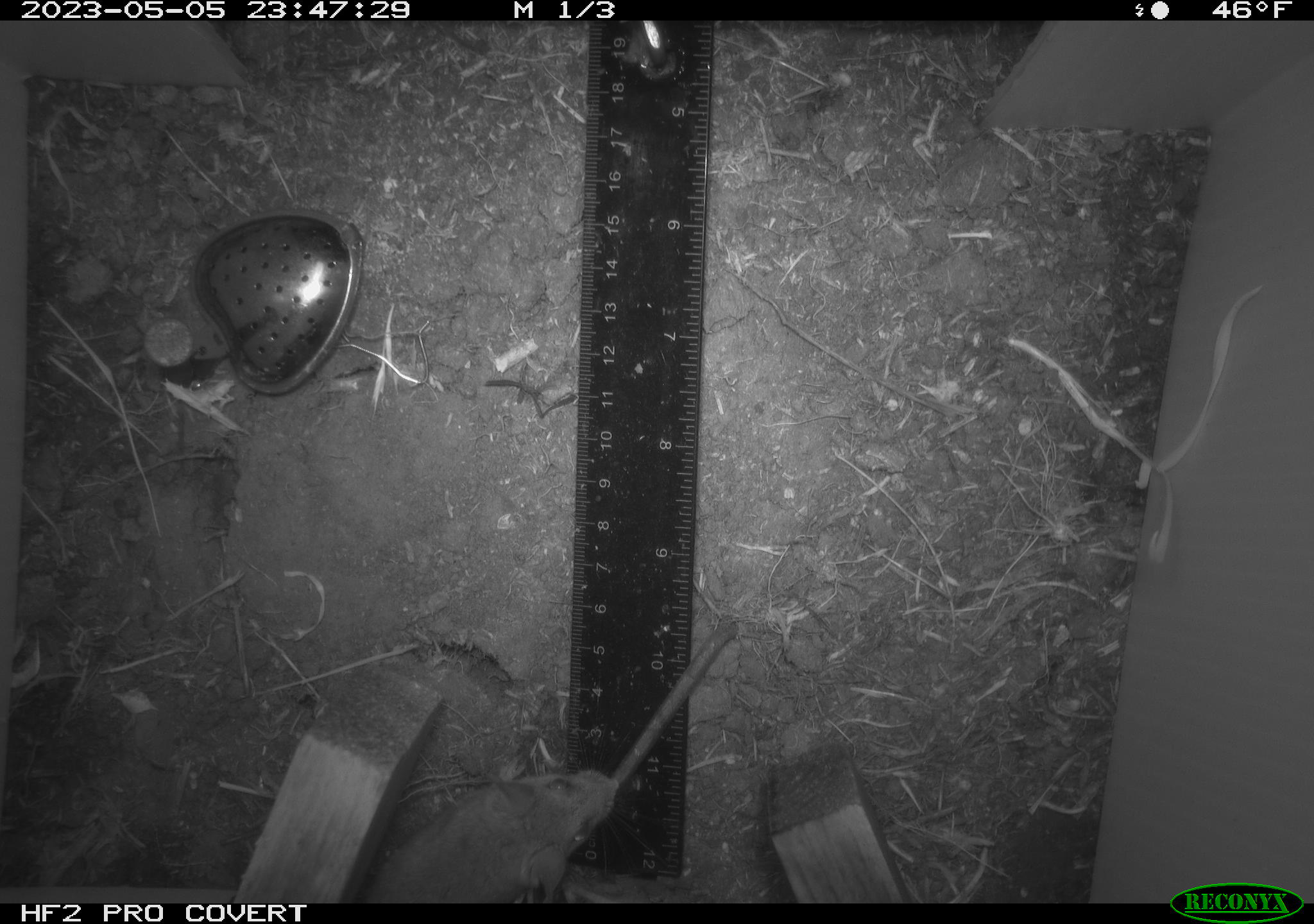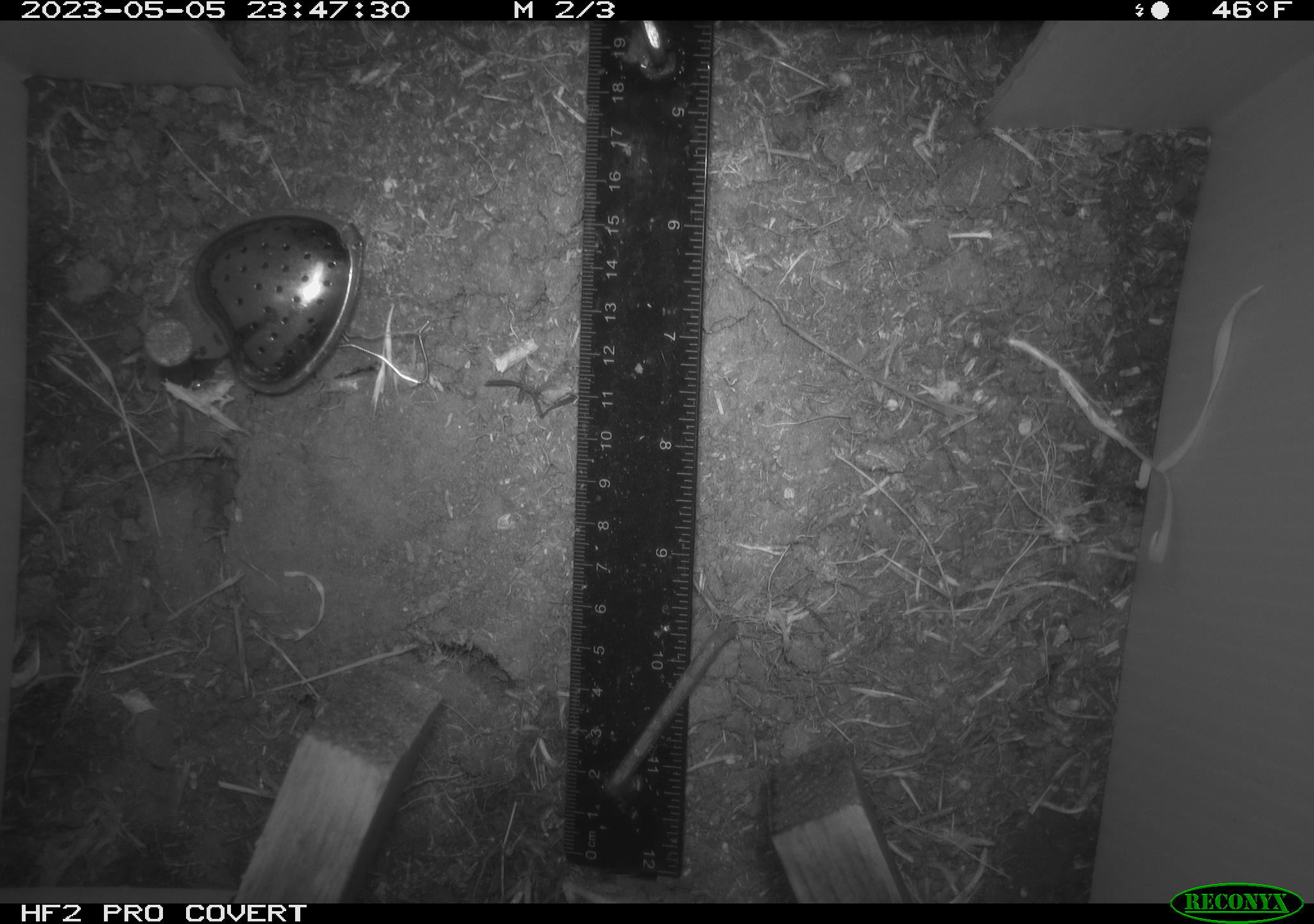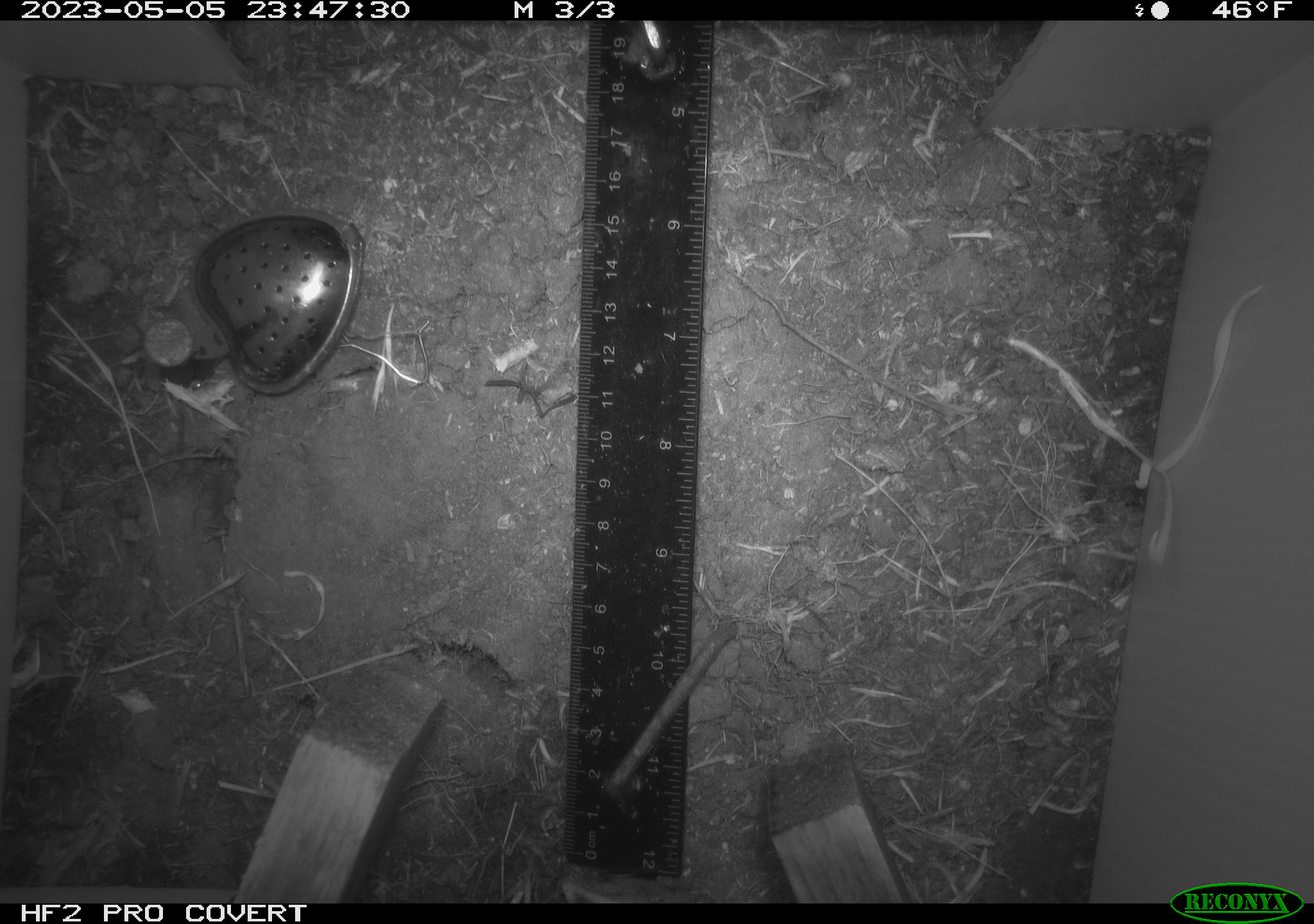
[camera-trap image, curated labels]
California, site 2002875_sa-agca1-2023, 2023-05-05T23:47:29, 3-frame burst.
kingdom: Animalia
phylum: Chordata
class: Mammalia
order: Rodentia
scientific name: Rodentia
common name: mouse species